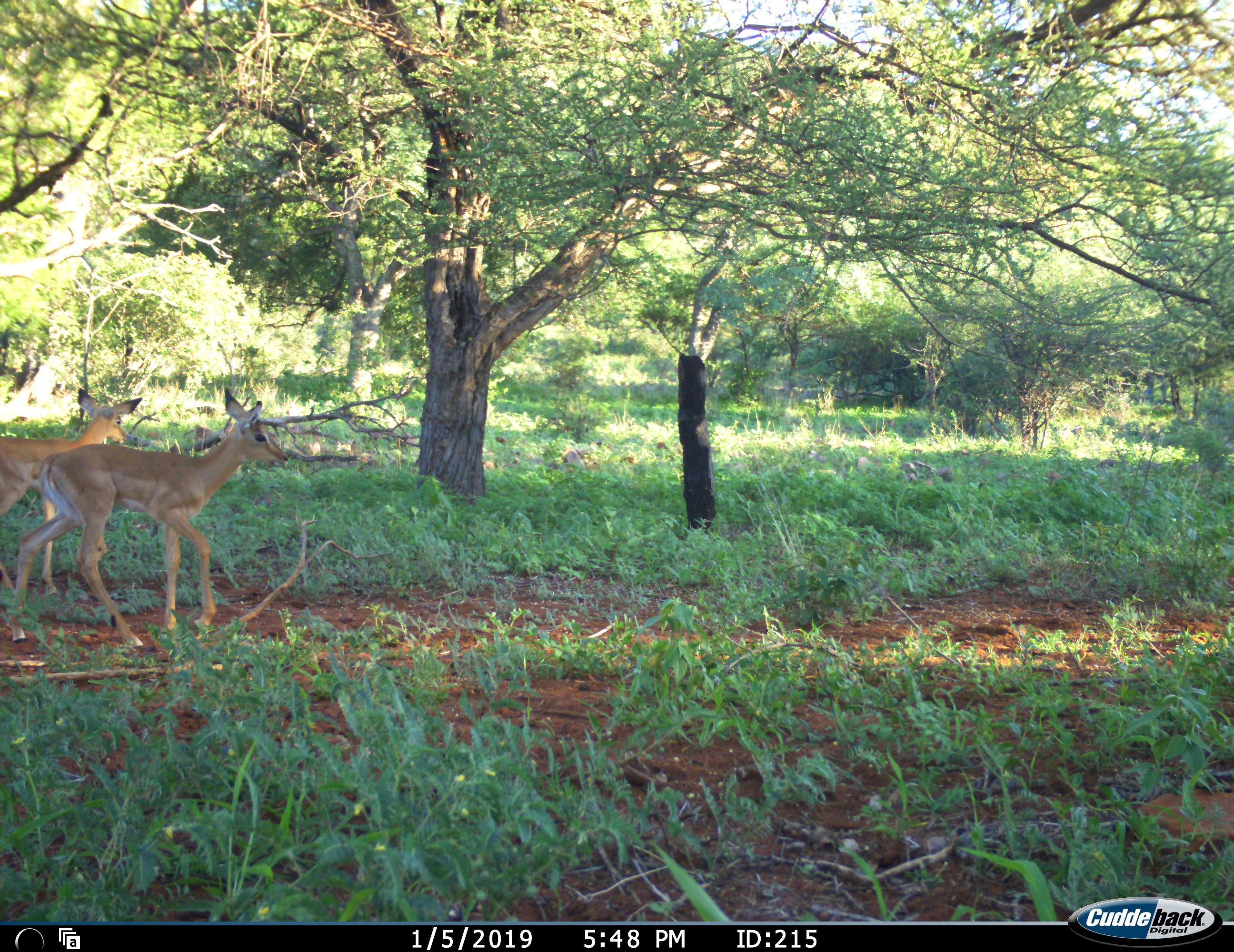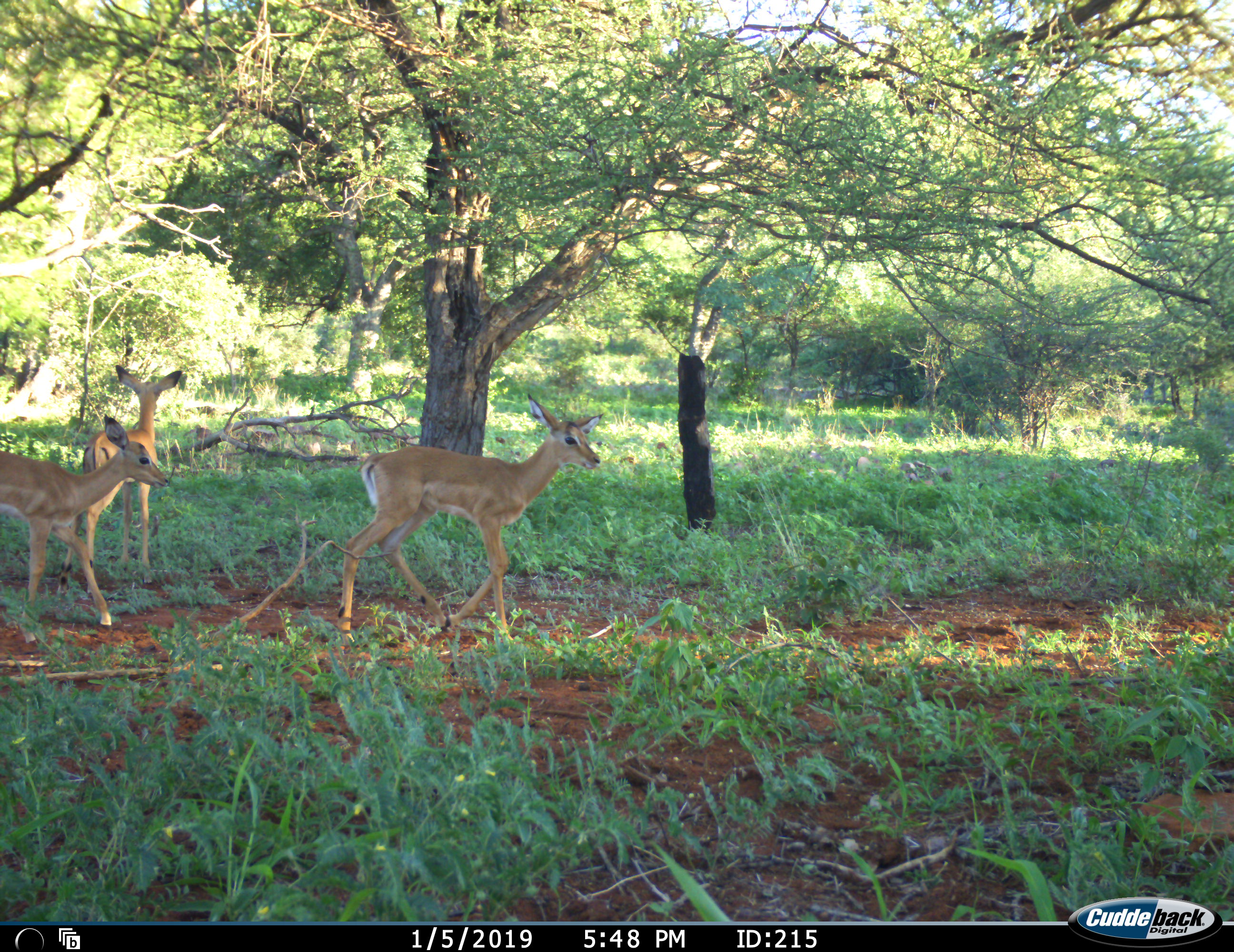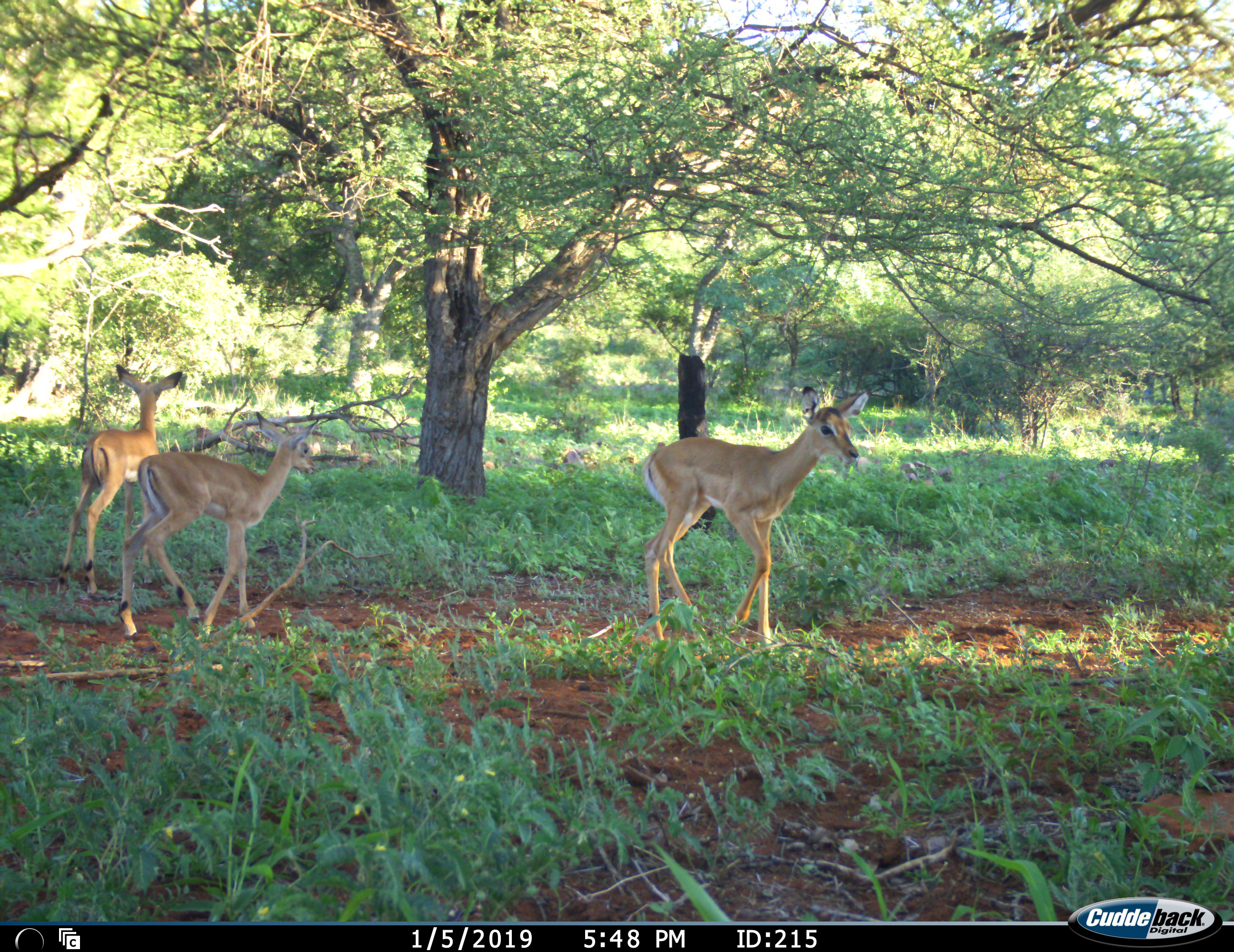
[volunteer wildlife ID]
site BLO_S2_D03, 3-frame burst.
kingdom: Animalia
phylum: Chordata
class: Mammalia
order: Artiodactyla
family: Bovidae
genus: Aepyceros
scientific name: Aepyceros melampus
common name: impala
Impala (Aepyceros melampus), count 3. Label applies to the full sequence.